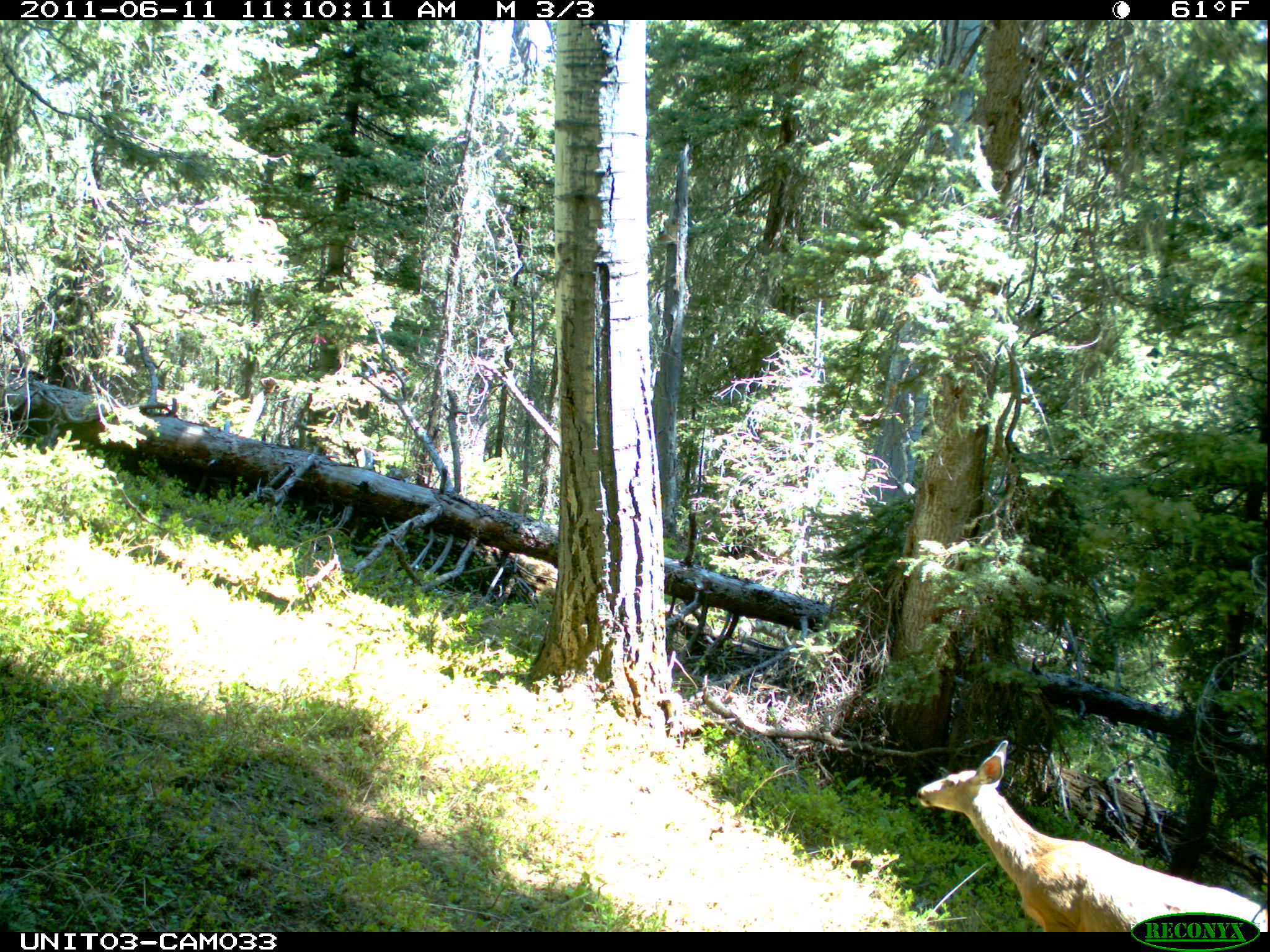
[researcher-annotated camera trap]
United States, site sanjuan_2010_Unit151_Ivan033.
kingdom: Animalia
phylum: Chordata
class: Mammalia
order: Artiodactyla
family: Cervidae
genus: Odocoileus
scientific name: Odocoileus hemionus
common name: mule deer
Odocoileus hemionus (mule deer).